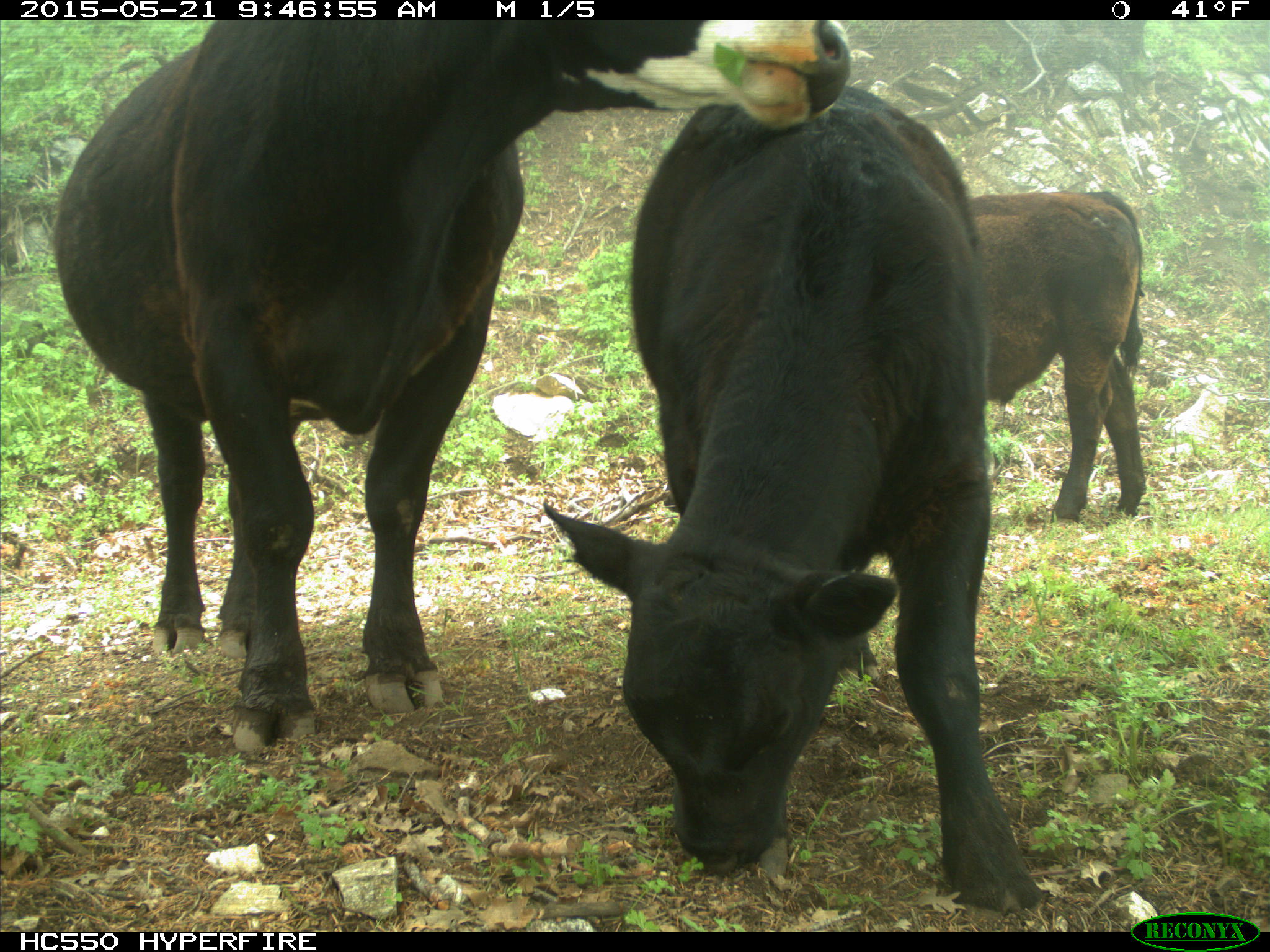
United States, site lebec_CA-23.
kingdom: Animalia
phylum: Chordata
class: Mammalia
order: Artiodactyla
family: Bovidae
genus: Bos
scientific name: Bos taurus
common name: domestic cow